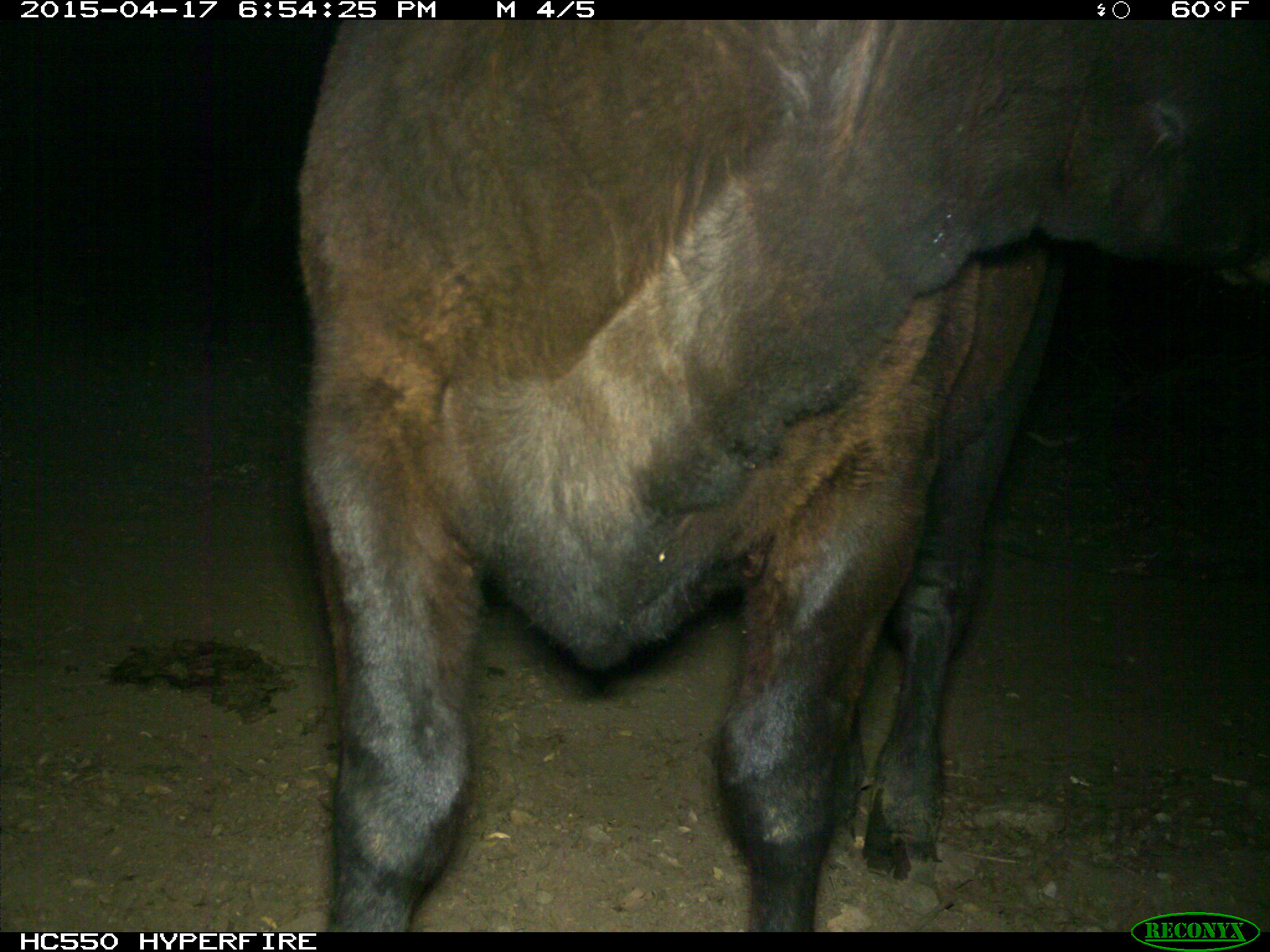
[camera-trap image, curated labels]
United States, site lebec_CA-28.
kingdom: Animalia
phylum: Chordata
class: Mammalia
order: Artiodactyla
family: Bovidae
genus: Bos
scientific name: Bos taurus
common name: domestic cow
Bos taurus (domestic cow).